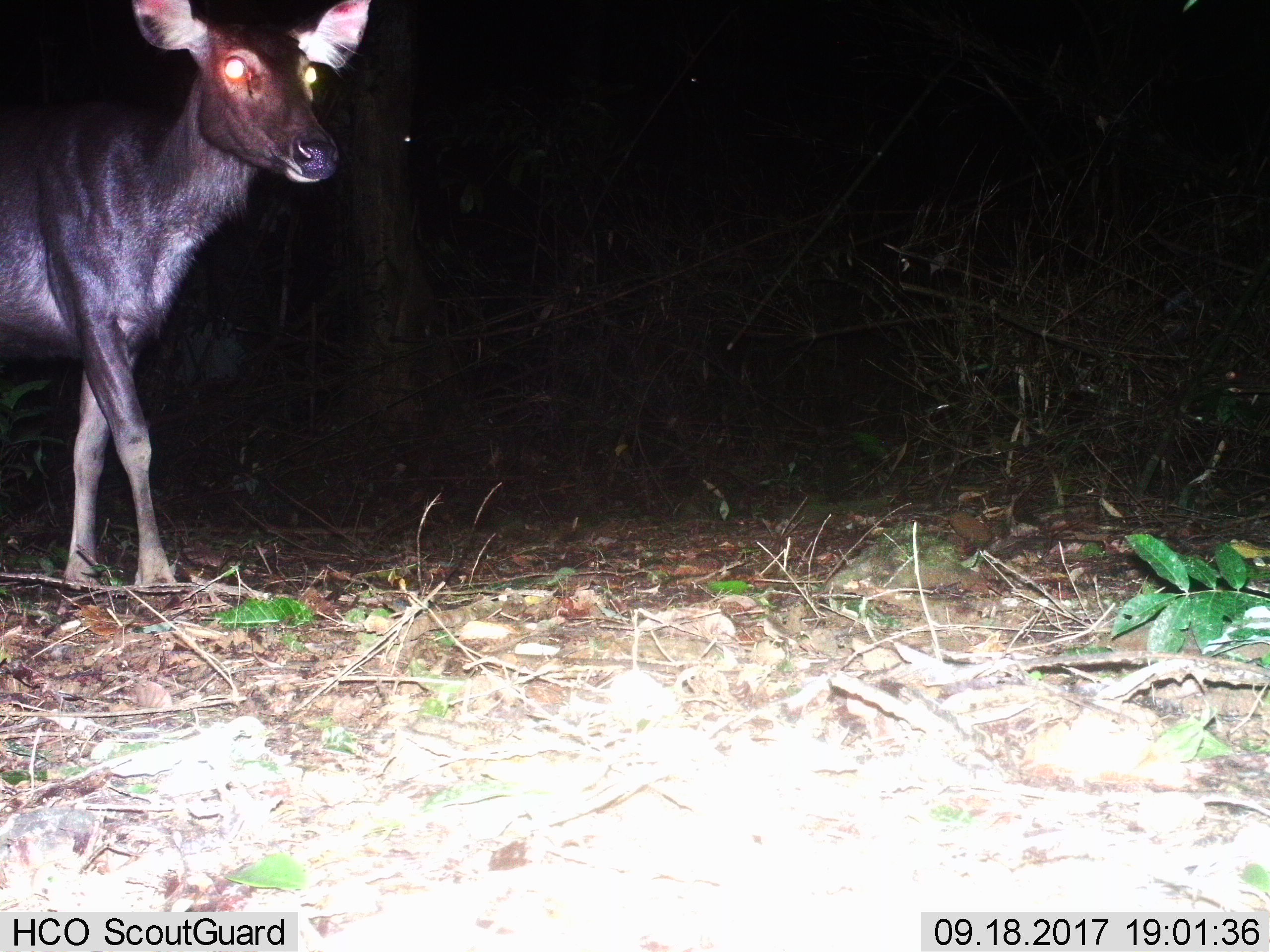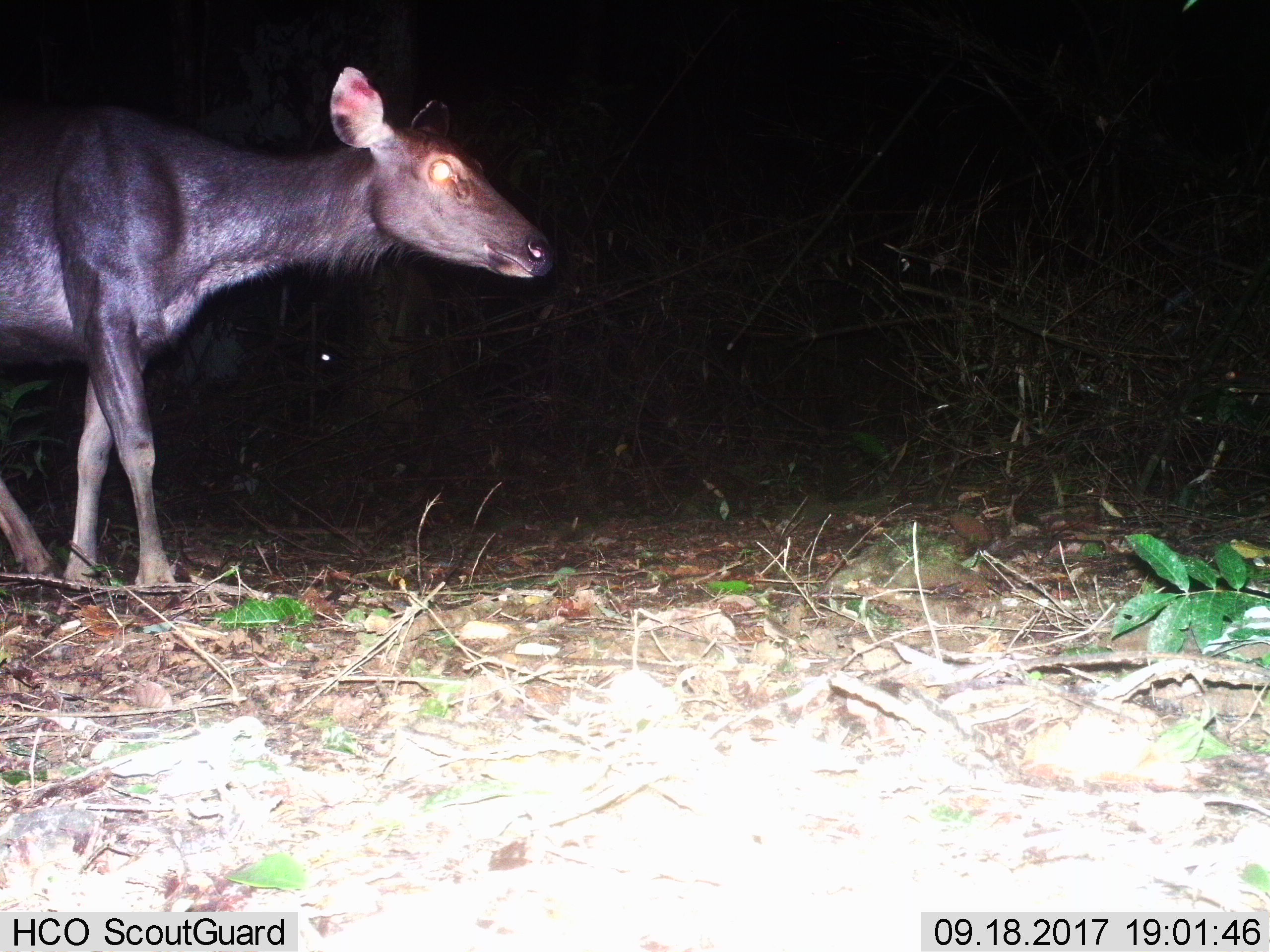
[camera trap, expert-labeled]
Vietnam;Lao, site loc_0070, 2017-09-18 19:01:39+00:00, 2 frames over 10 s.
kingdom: Animalia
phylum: Chordata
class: Mammalia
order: Artiodactyla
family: Cervidae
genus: Rusa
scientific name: Rusa unicolor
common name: sambar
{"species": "sambar (Rusa unicolor)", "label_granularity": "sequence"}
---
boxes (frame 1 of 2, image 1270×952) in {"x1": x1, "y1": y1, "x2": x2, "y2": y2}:
sambar: {"x1": 0, "y1": 0, "x2": 366, "y2": 591}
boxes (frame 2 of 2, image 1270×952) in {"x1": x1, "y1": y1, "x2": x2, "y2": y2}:
sambar: {"x1": 0, "y1": 65, "x2": 552, "y2": 590}